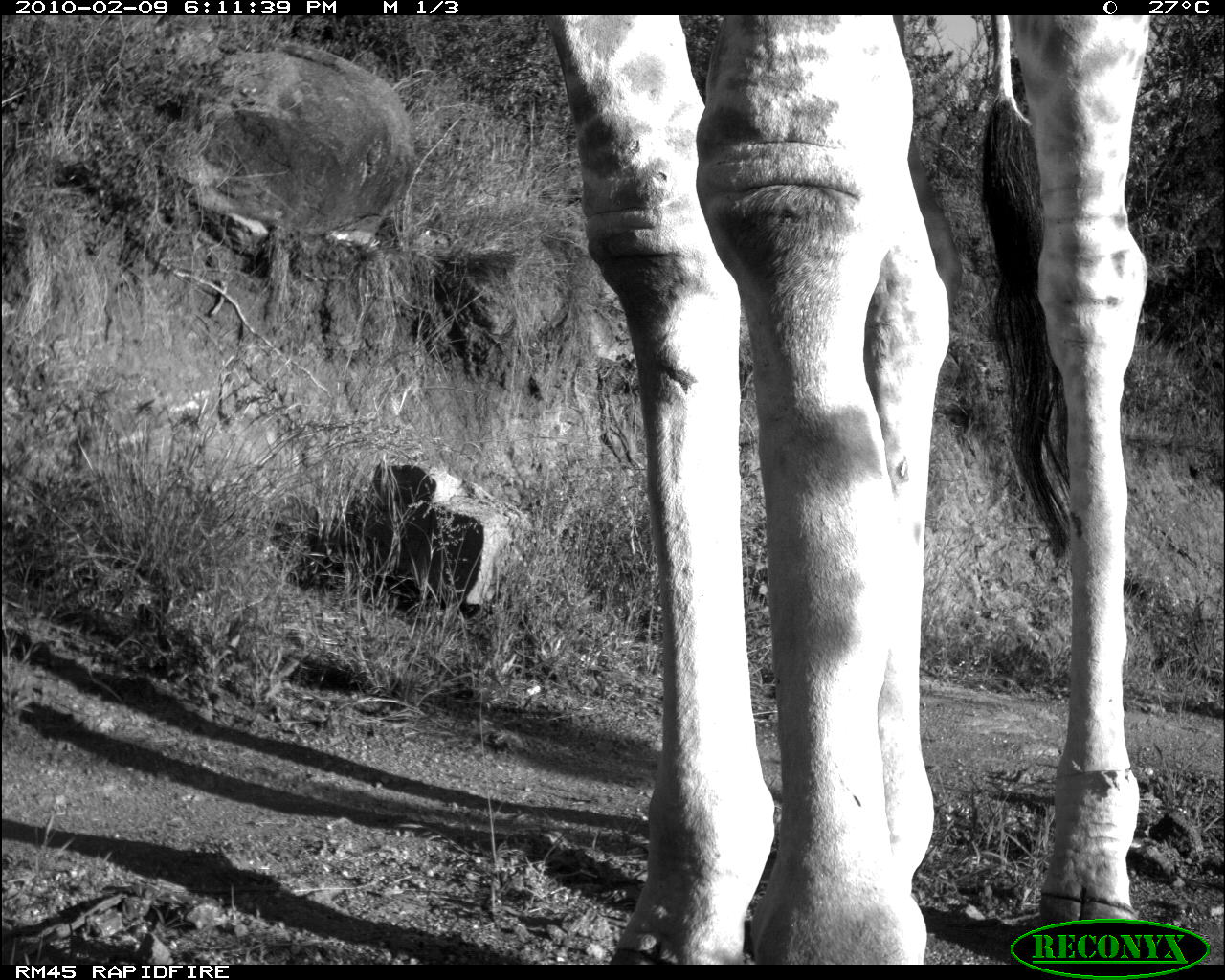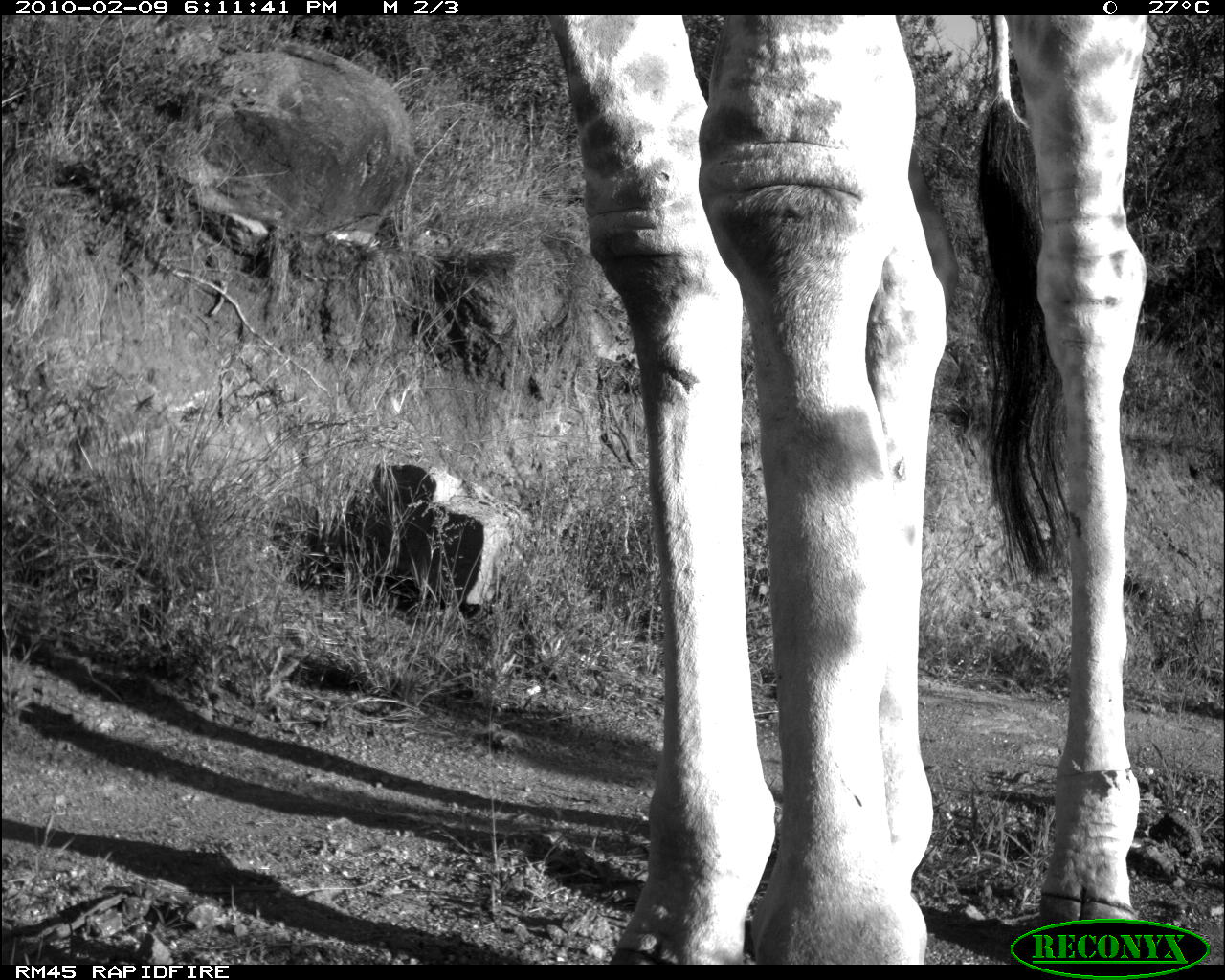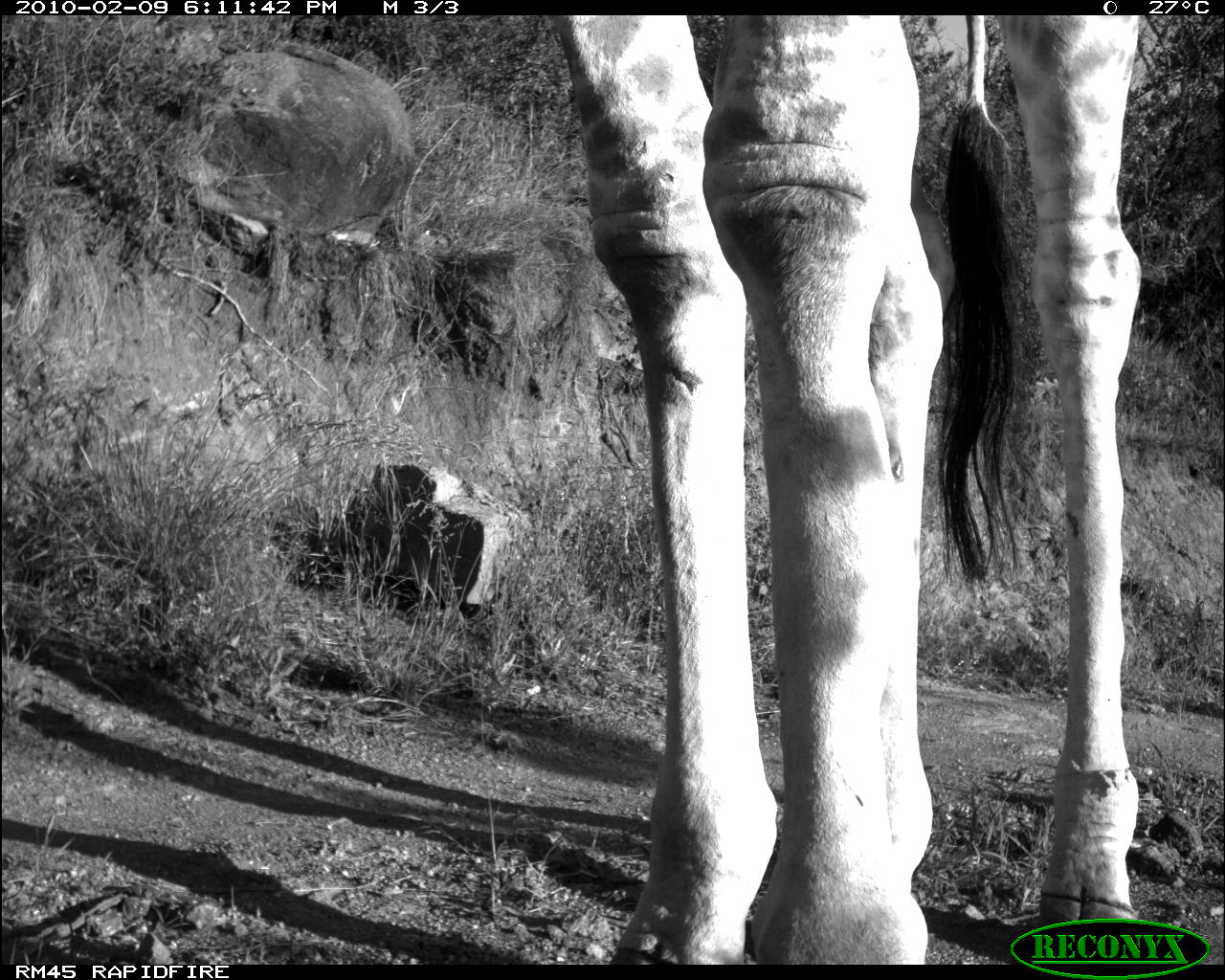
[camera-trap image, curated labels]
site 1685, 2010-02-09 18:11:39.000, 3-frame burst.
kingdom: Animalia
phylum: Chordata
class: Mammalia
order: Artiodactyla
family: Giraffidae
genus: Giraffa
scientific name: Giraffa camelopardalis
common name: giraffe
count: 1